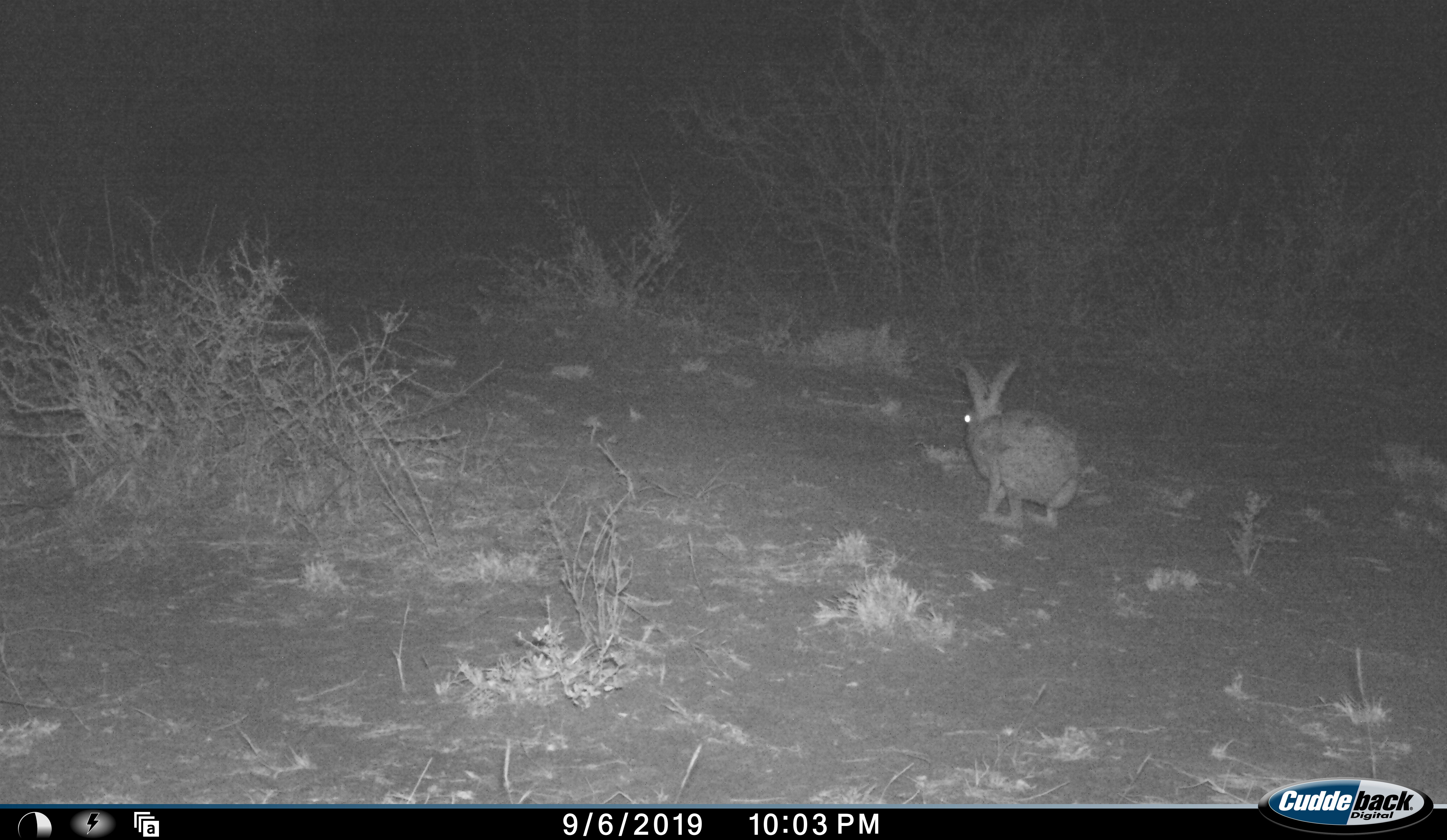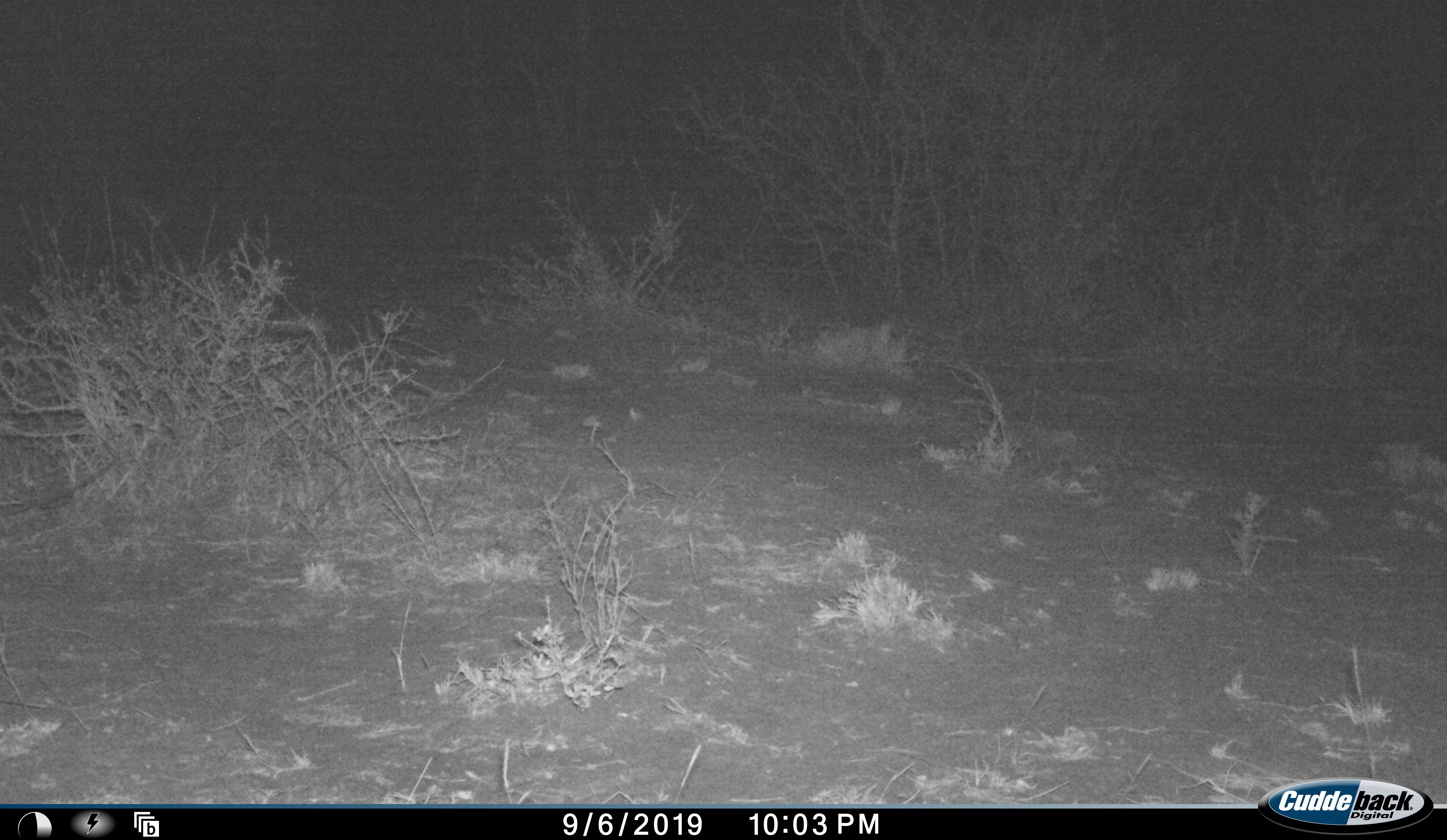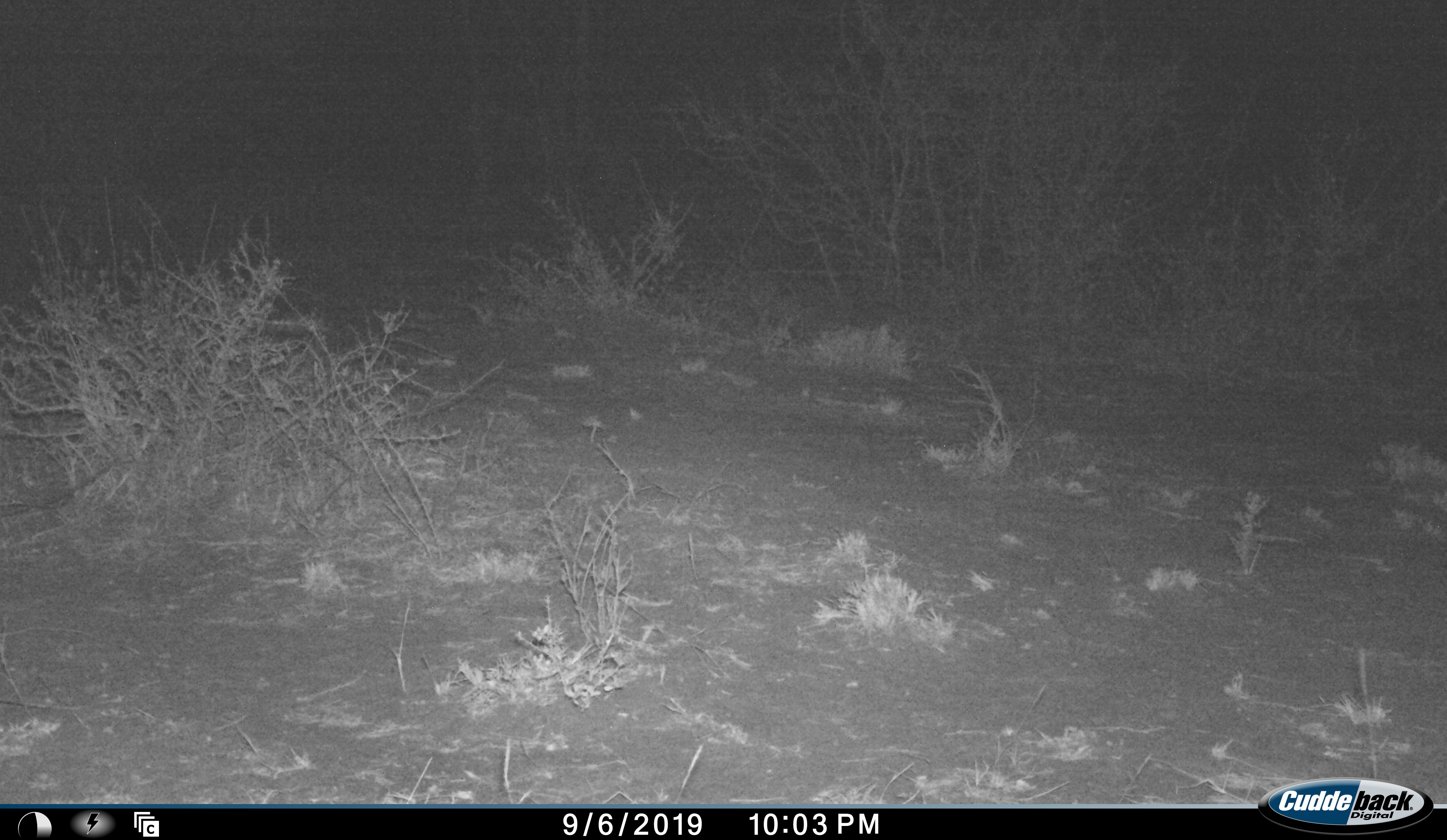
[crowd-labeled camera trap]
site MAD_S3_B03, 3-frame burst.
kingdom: Animalia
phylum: Chordata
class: Mammalia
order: Lagomorpha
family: Leporidae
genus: Lepus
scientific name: Lepus capensis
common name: cape hare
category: harecape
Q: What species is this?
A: Harecape (cape hare) (Lepus capensis).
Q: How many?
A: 1.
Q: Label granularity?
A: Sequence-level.